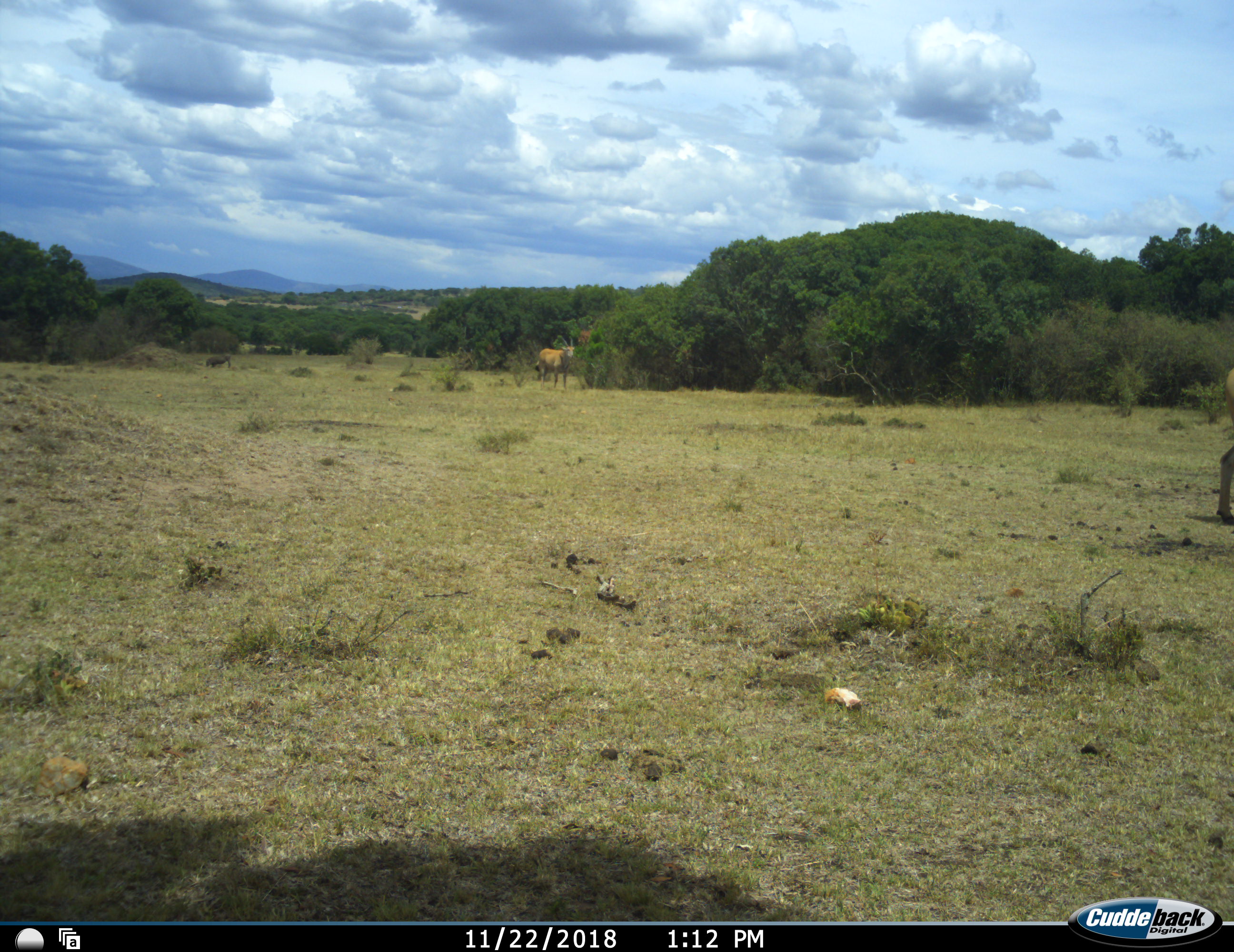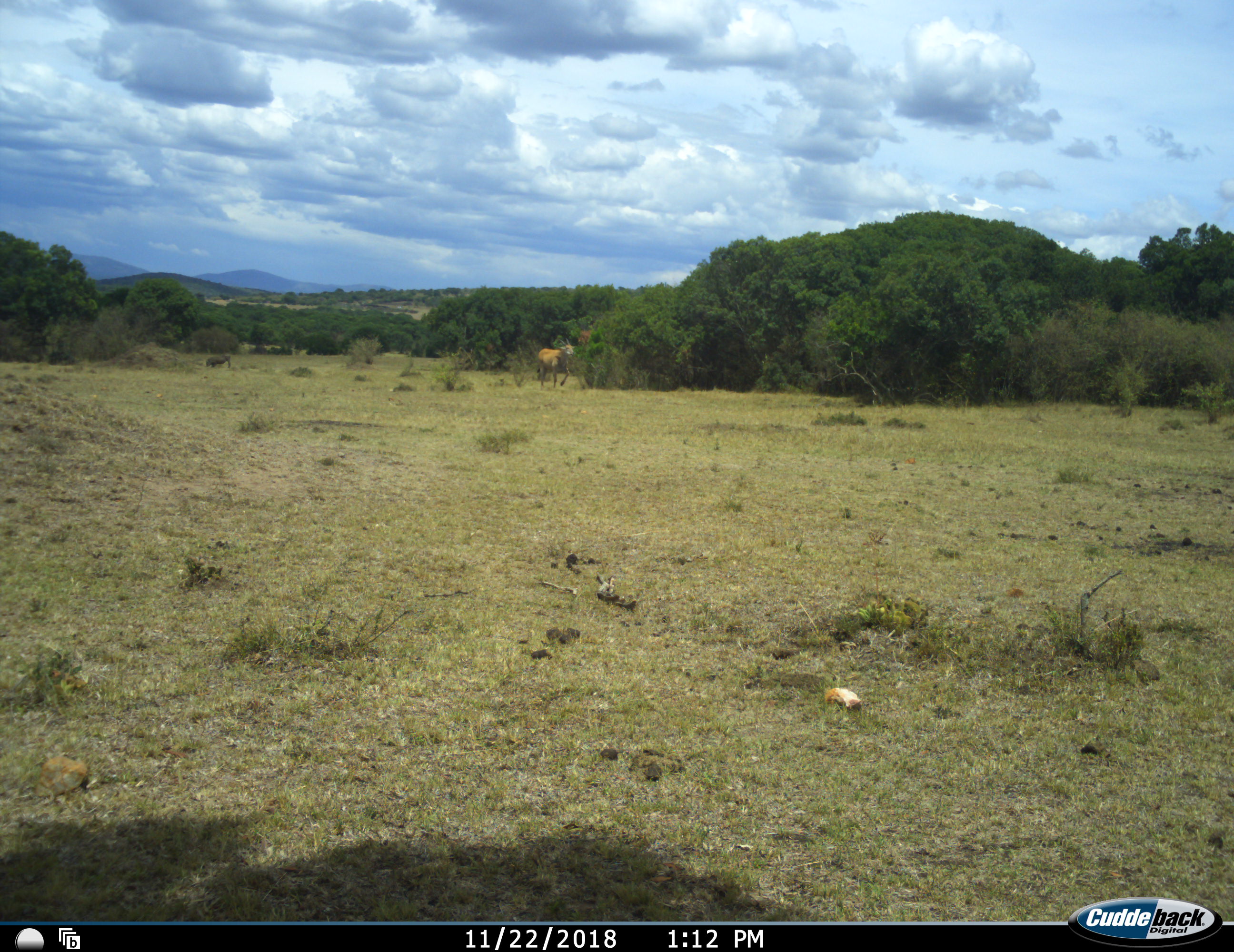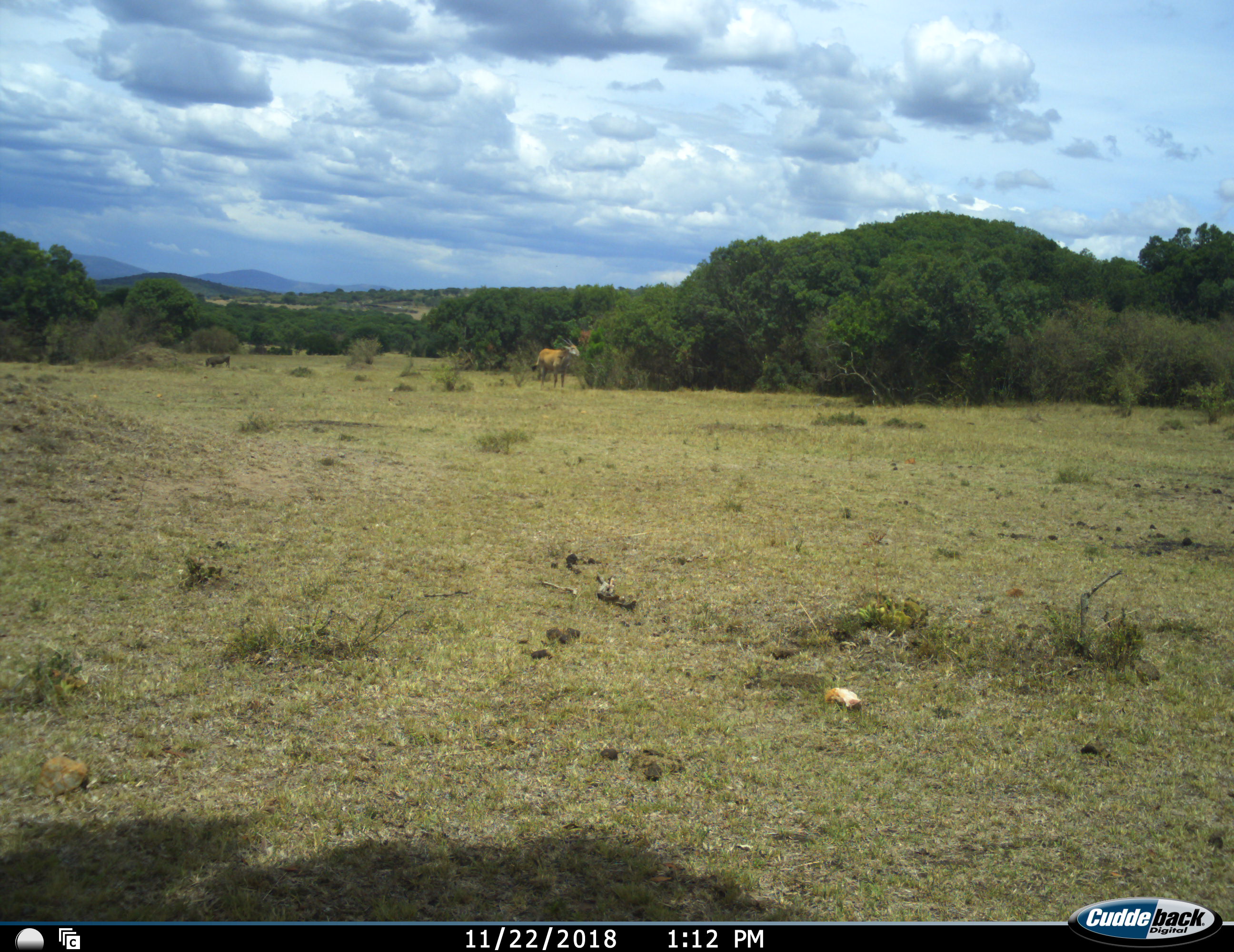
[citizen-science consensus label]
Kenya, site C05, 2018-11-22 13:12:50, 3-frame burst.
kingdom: Animalia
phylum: Chordata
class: Mammalia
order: Artiodactyla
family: Bovidae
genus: Aepyceros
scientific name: Aepyceros melampus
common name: impala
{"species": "impala (Aepyceros melampus)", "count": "2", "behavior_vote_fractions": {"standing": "50%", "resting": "0%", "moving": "75%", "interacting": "0%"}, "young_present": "0%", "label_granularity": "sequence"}